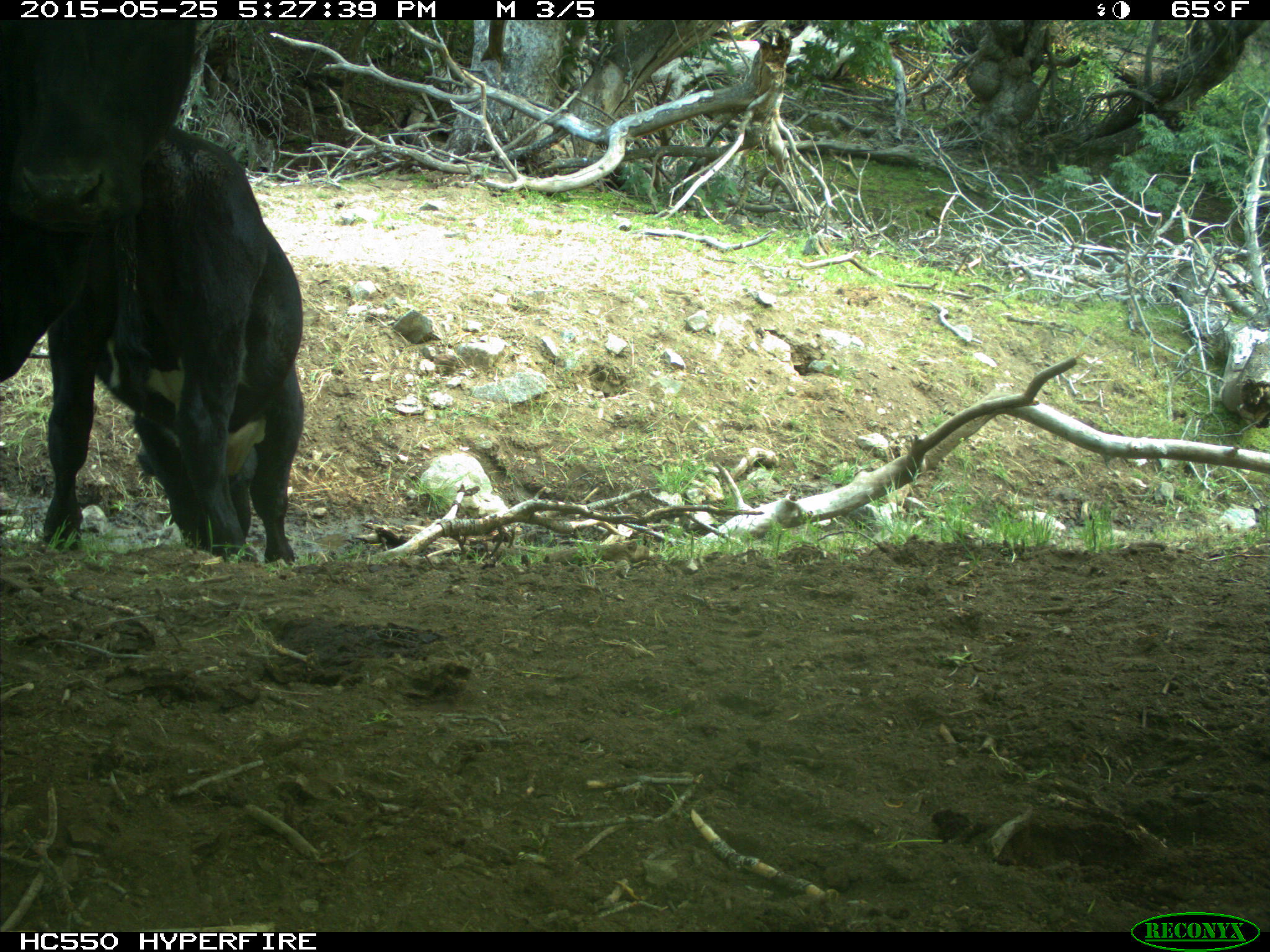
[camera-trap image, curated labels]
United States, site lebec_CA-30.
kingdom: Animalia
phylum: Chordata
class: Mammalia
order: Artiodactyla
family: Bovidae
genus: Bos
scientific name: Bos taurus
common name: domestic cow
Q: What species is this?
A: Bos taurus (domestic cow).